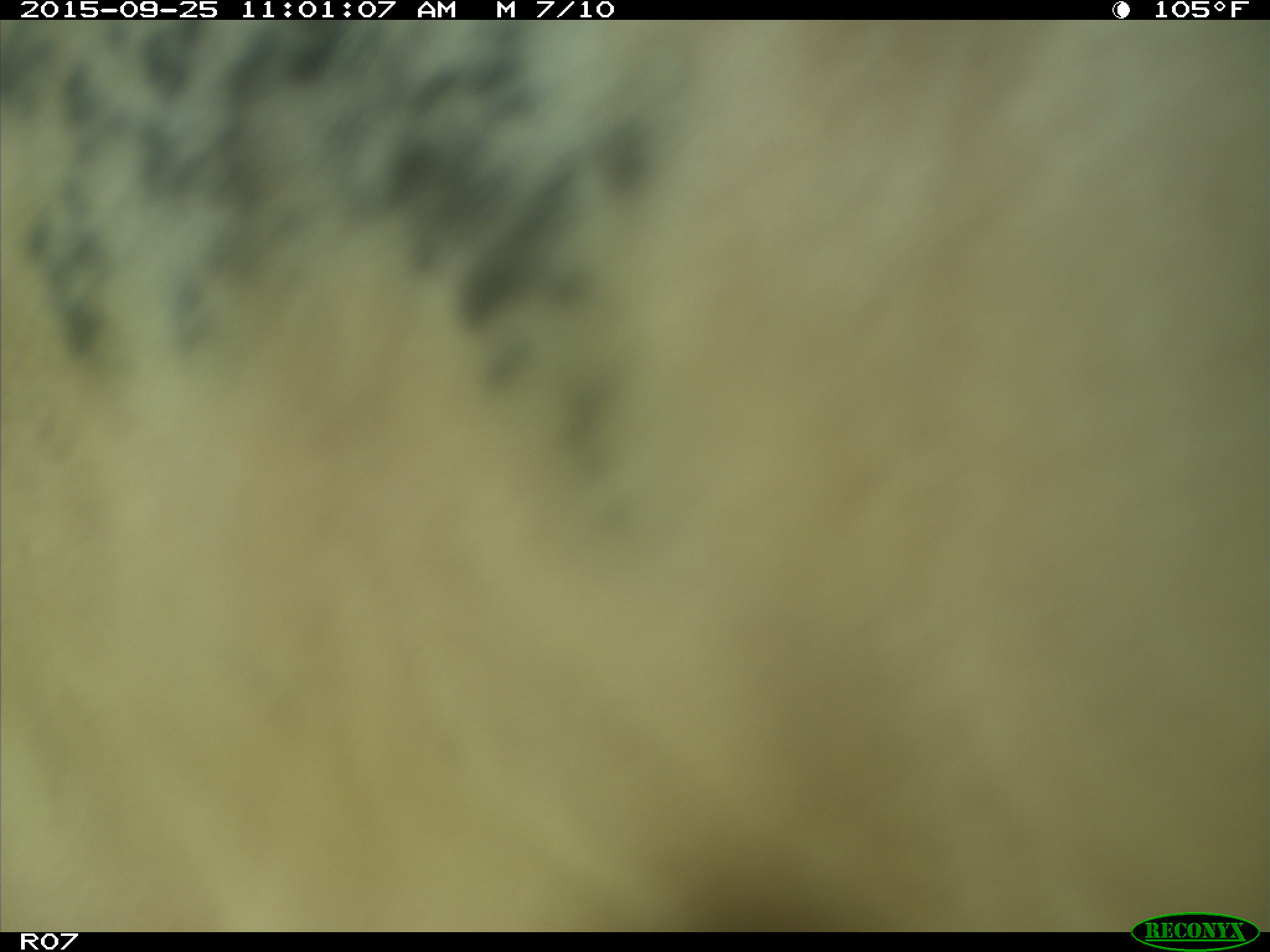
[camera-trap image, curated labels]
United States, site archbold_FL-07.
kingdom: Animalia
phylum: Chordata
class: Mammalia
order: Artiodactyla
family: Bovidae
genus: Bos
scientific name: Bos taurus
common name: domestic cow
Bos taurus (domestic cow).